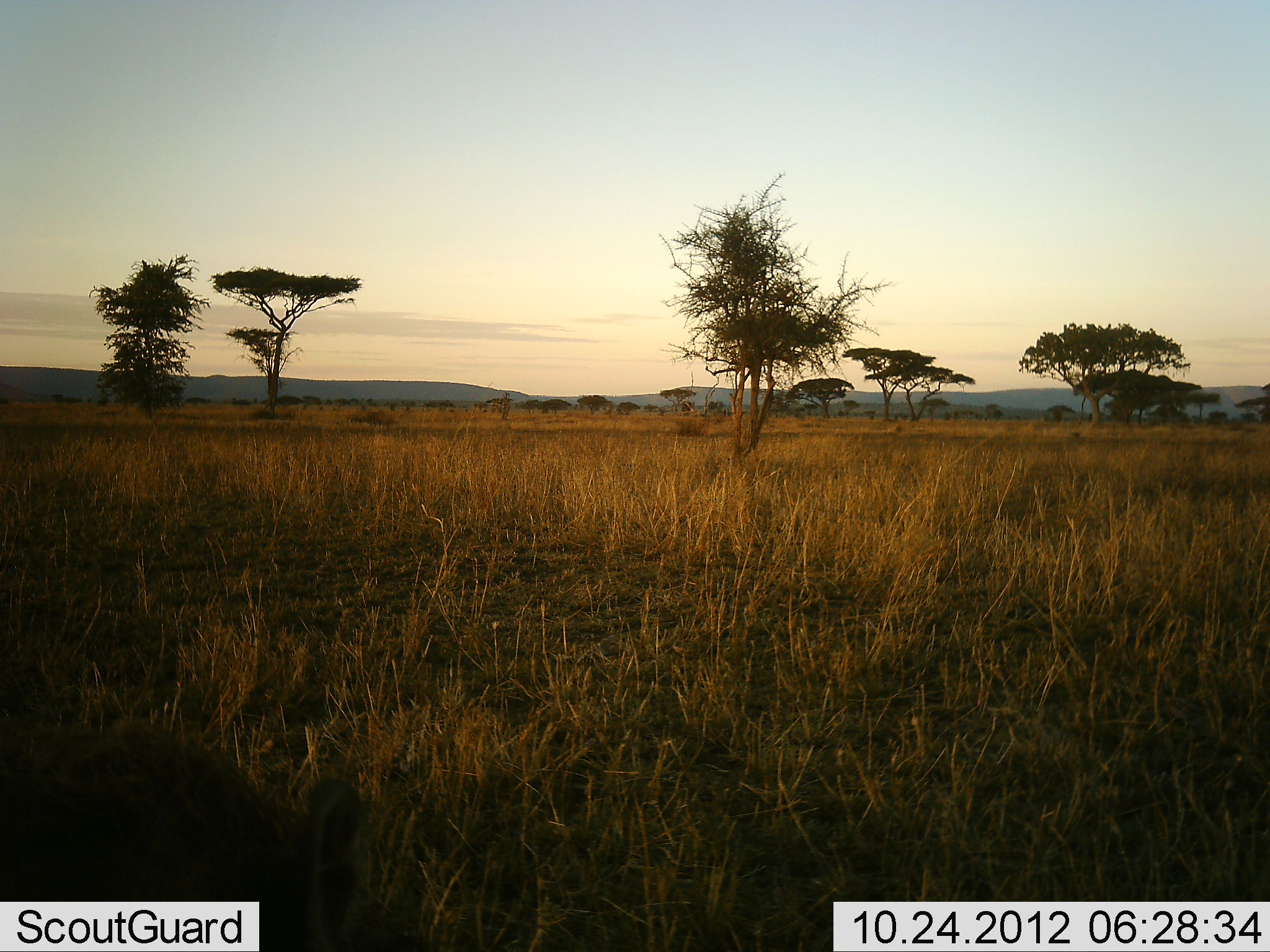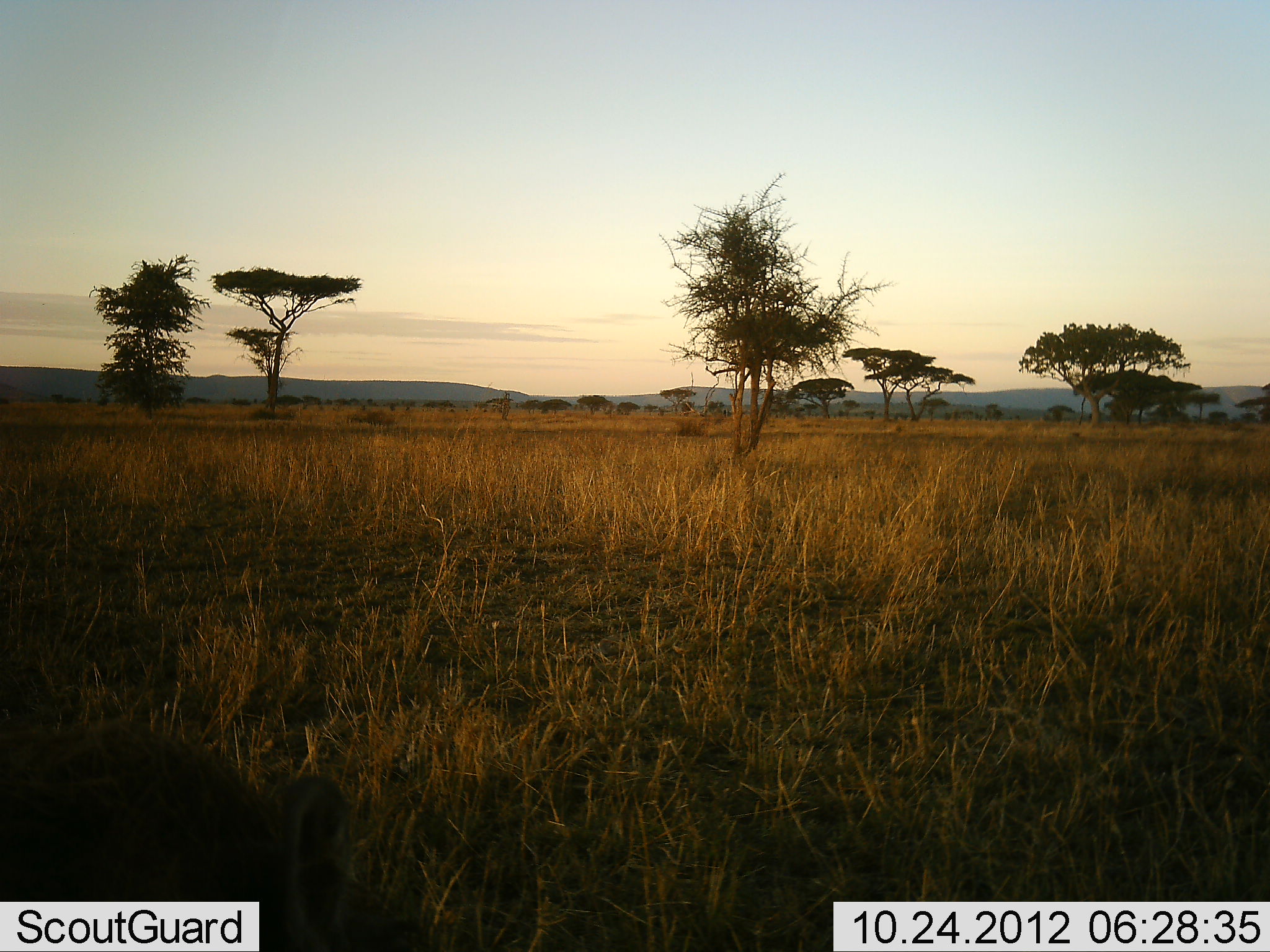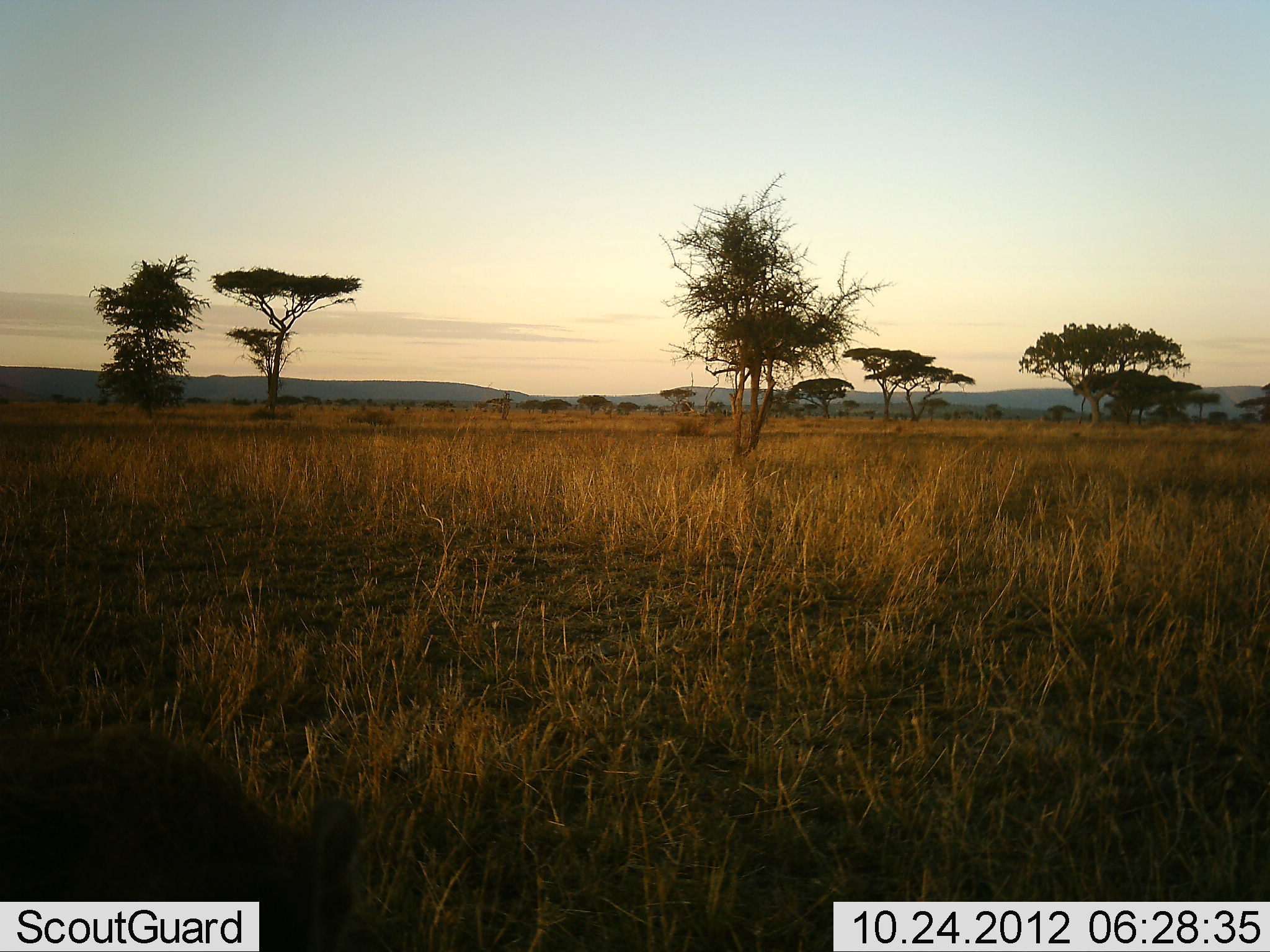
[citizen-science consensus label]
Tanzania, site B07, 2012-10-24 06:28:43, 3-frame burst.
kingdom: Animalia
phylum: Chordata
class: Mammalia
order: Carnivora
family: Hyaenidae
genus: Crocuta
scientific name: Crocuta crocuta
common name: spotted hyena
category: hyenaspotted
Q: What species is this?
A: Hyenaspotted (spotted hyena) (Crocuta crocuta).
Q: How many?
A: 1.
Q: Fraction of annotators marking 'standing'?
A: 40%.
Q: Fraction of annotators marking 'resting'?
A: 0%.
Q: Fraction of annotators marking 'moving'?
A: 20%.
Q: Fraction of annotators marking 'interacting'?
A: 0%.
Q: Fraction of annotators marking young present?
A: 0%.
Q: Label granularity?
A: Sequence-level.